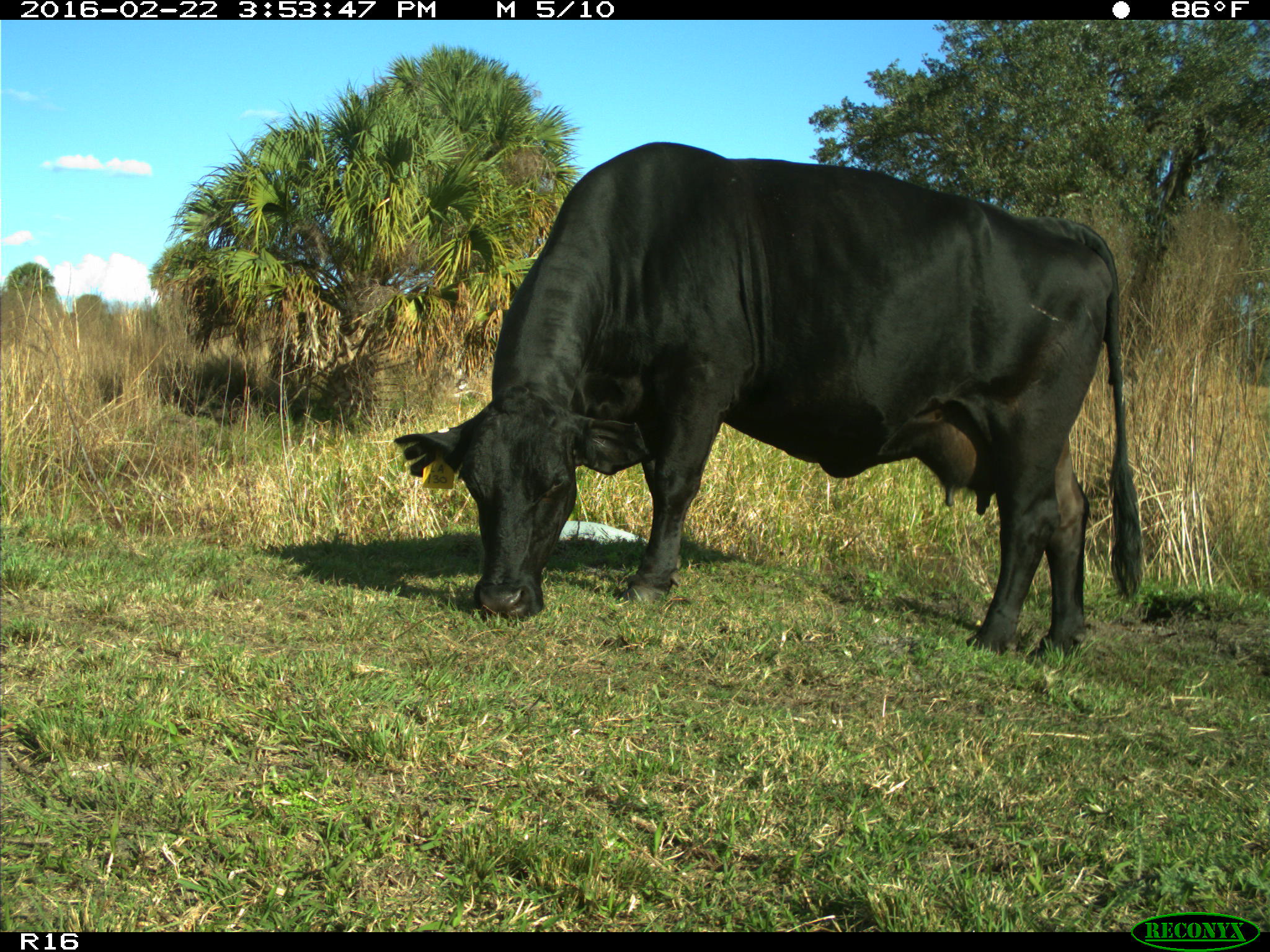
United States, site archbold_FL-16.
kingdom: Animalia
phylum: Chordata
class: Mammalia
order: Artiodactyla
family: Bovidae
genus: Bos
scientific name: Bos taurus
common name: domestic cow